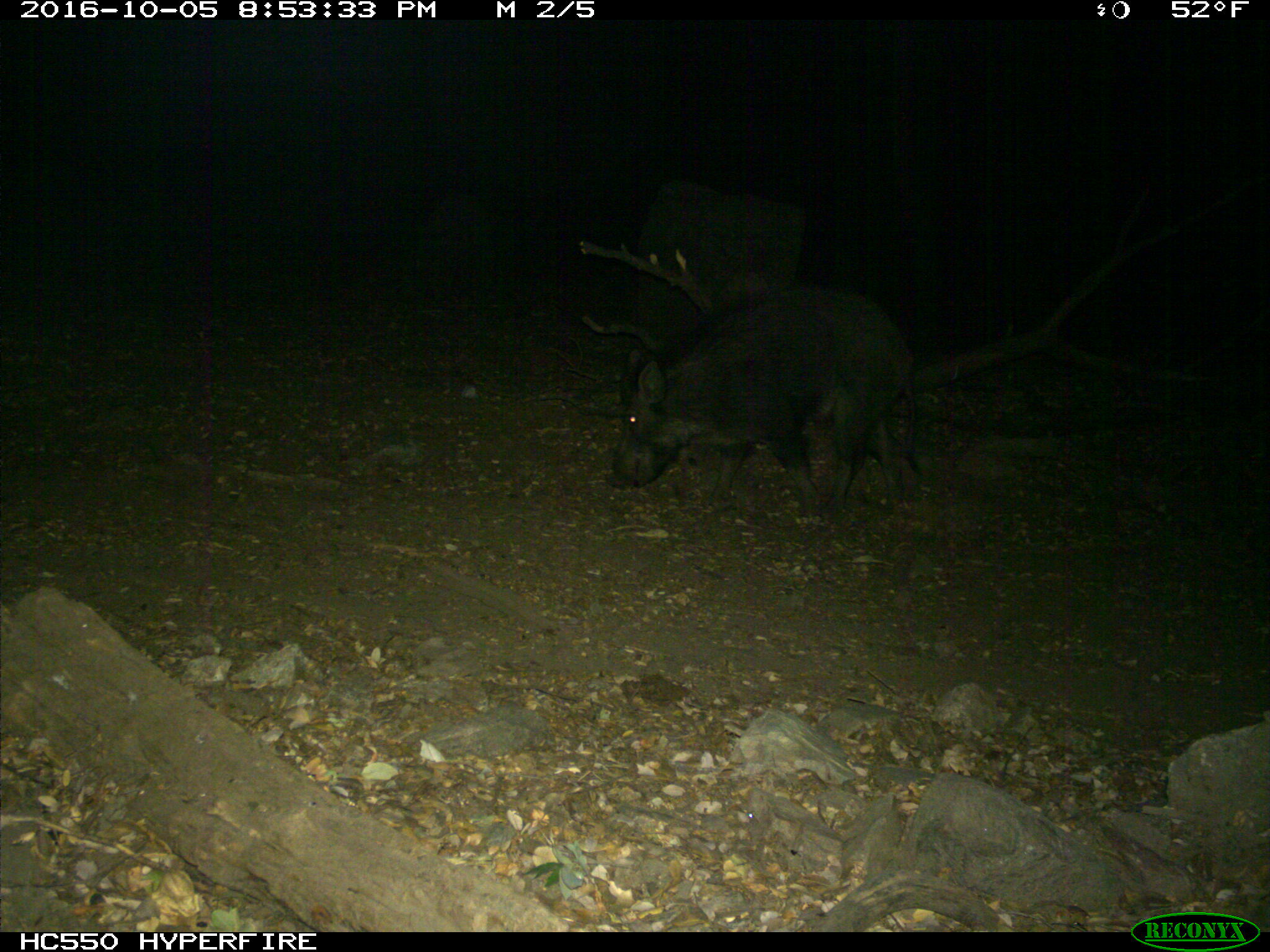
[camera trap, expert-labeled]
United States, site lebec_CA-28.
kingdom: Animalia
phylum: Chordata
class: Mammalia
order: Artiodactyla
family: Suidae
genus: Sus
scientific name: Sus scrofa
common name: wild boar